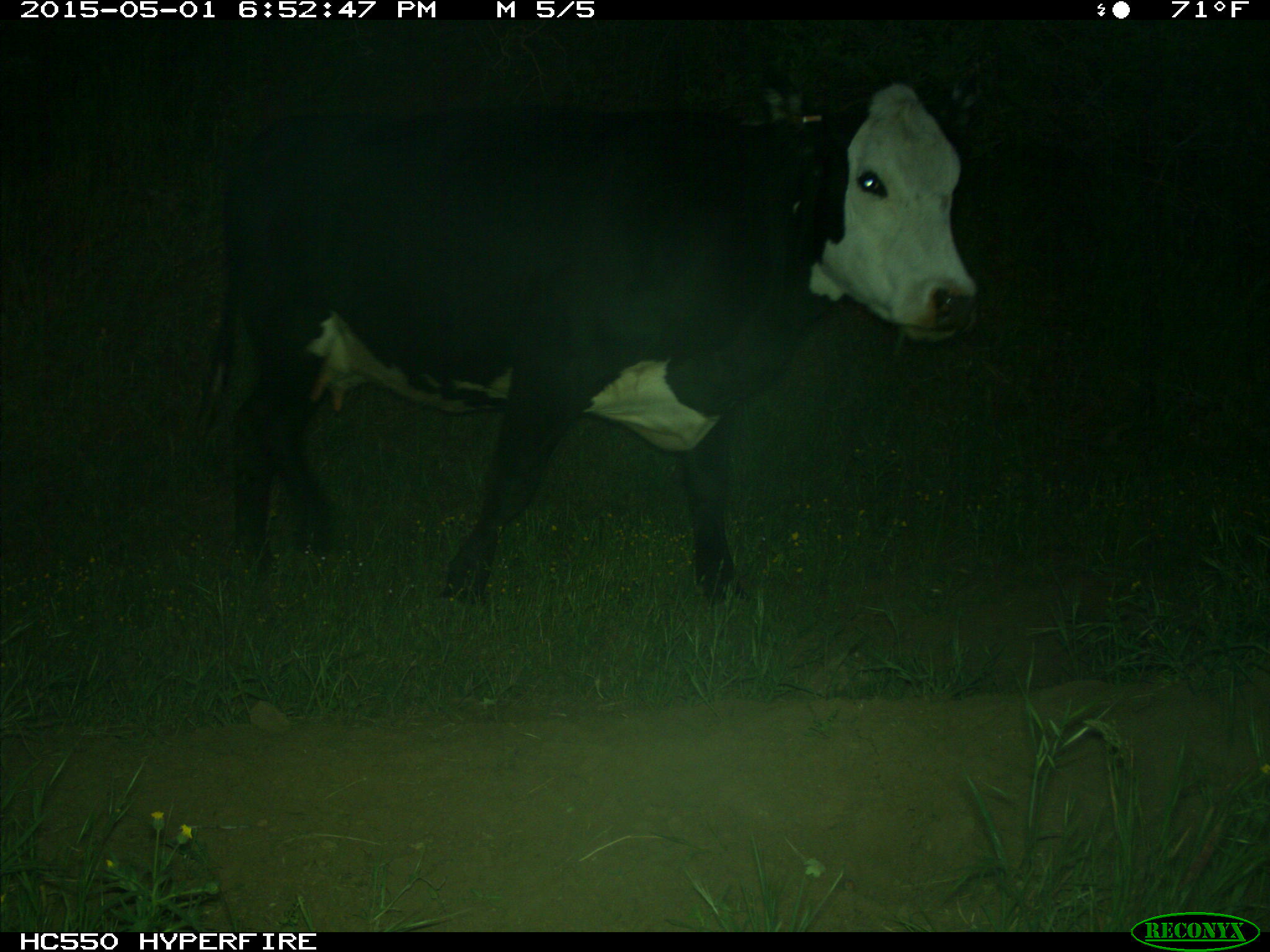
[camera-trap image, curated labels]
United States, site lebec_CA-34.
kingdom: Animalia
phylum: Chordata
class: Mammalia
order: Artiodactyla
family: Bovidae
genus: Bos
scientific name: Bos taurus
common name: domestic cow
Bos taurus (domestic cow).